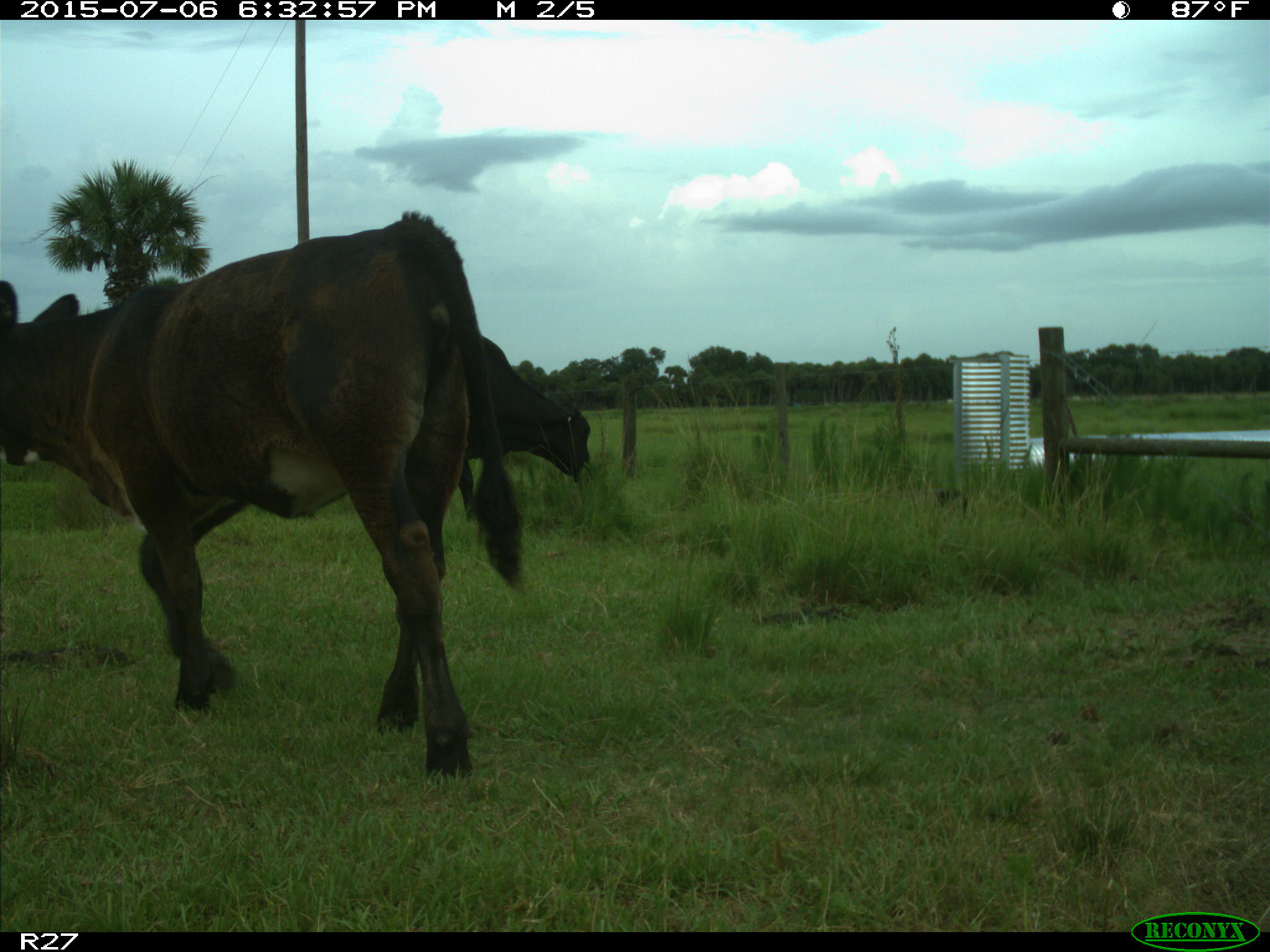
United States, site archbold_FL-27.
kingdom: Animalia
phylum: Chordata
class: Mammalia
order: Artiodactyla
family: Bovidae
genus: Bos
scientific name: Bos taurus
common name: domestic cow